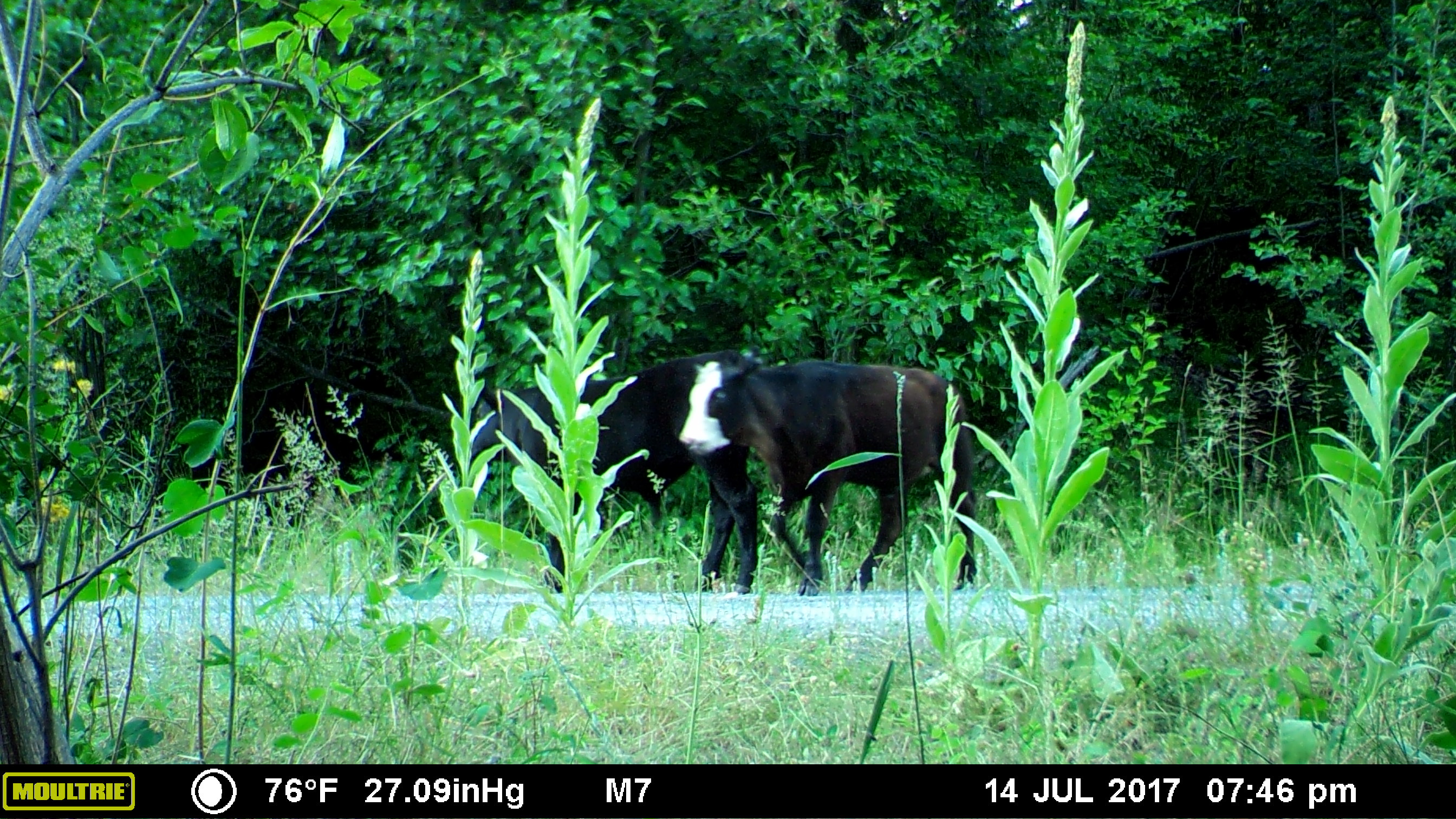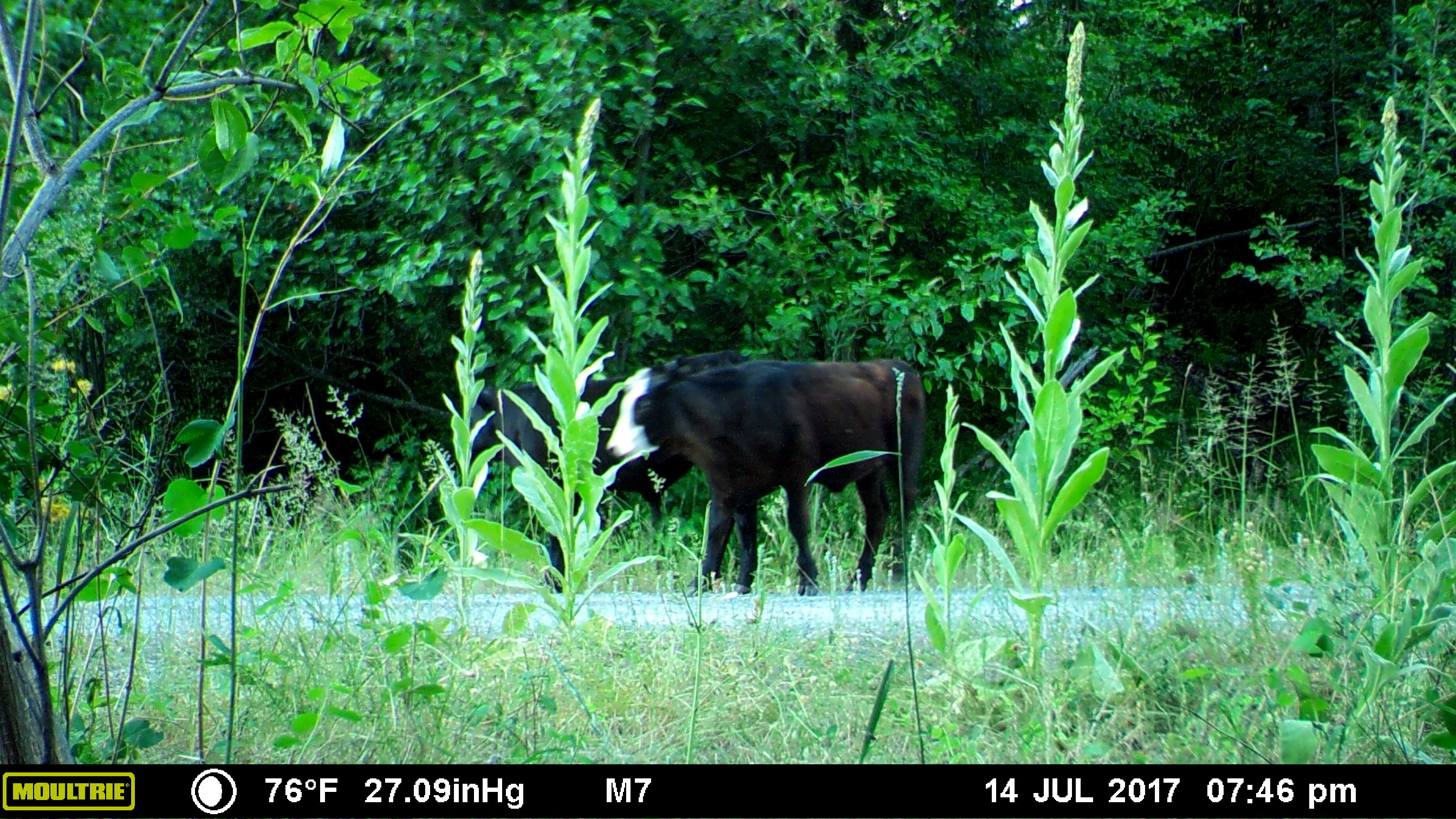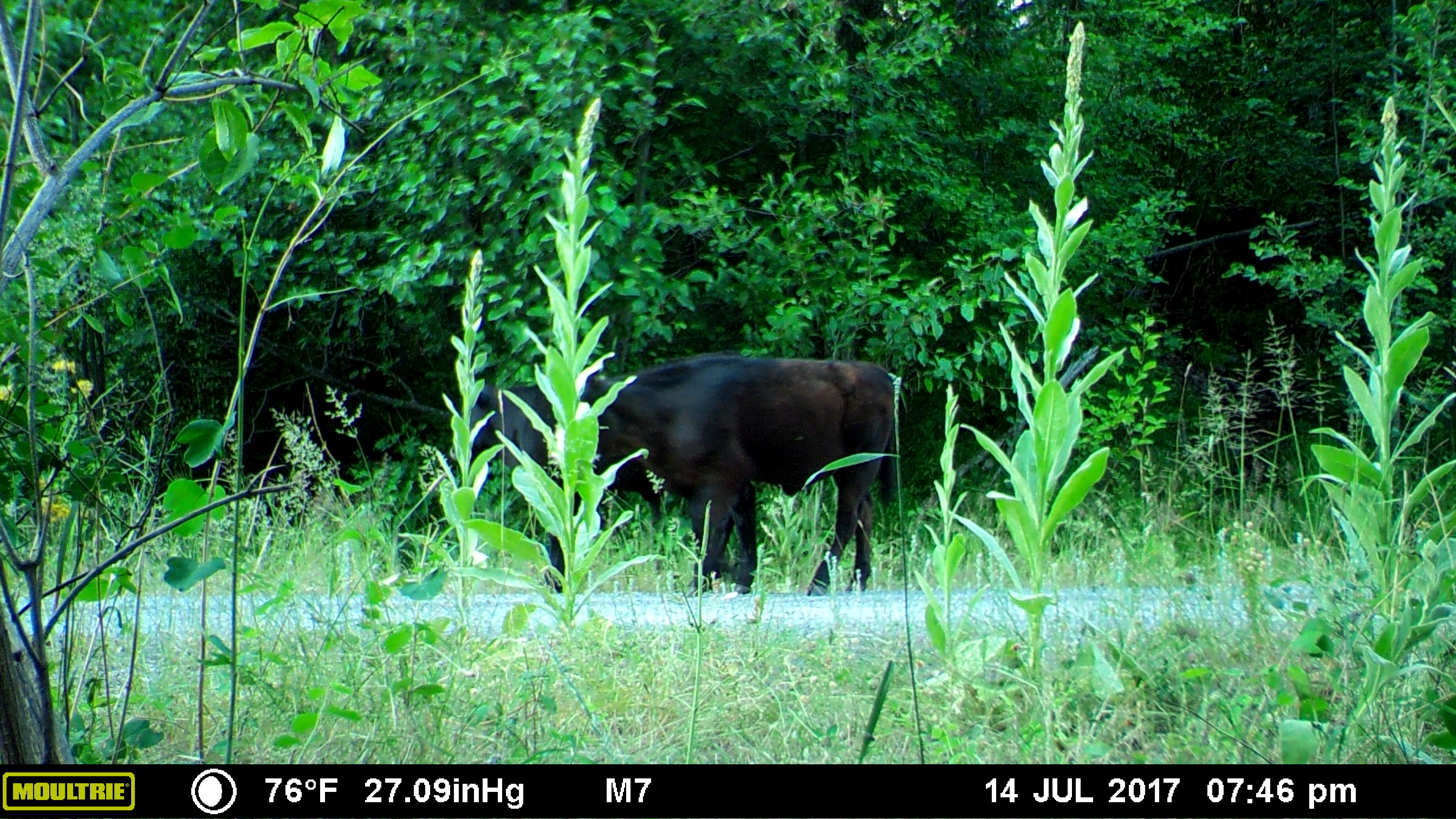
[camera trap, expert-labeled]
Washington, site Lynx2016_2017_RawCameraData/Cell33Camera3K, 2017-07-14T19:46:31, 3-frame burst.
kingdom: Animalia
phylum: Chordata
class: Mammalia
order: Artiodactyla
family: Bovidae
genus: Bos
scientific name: Bos taurus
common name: domestic cattle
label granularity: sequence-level